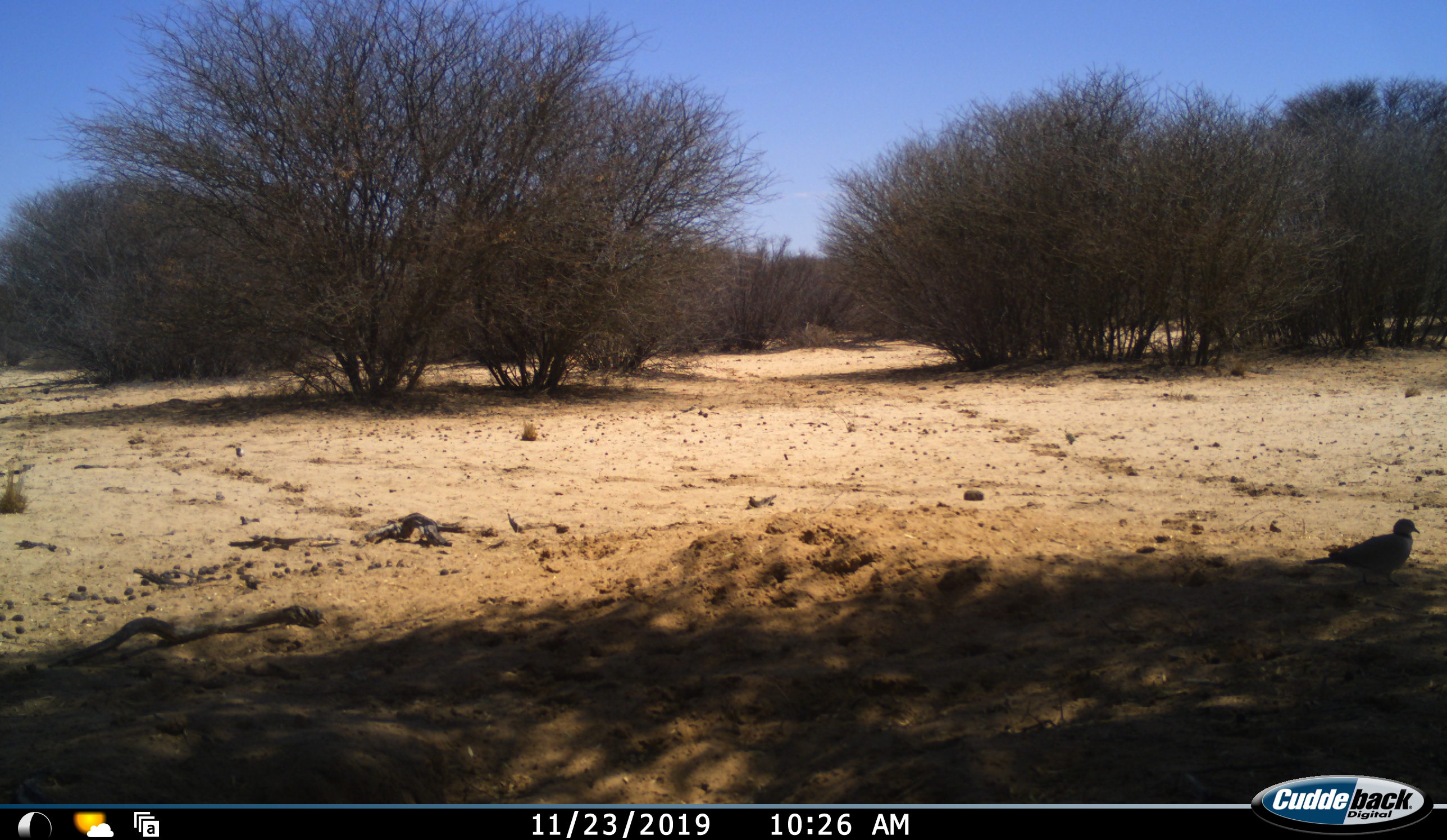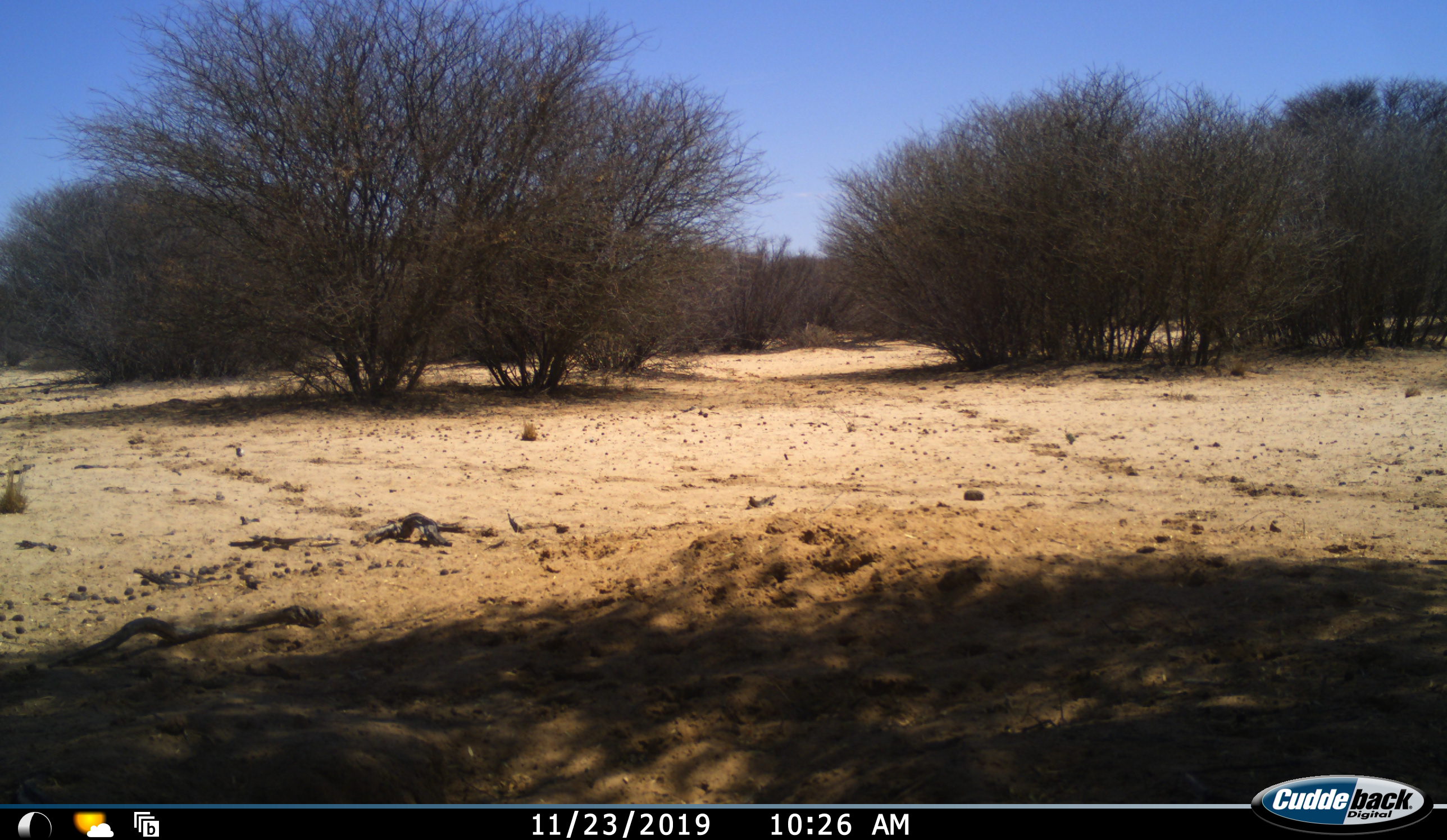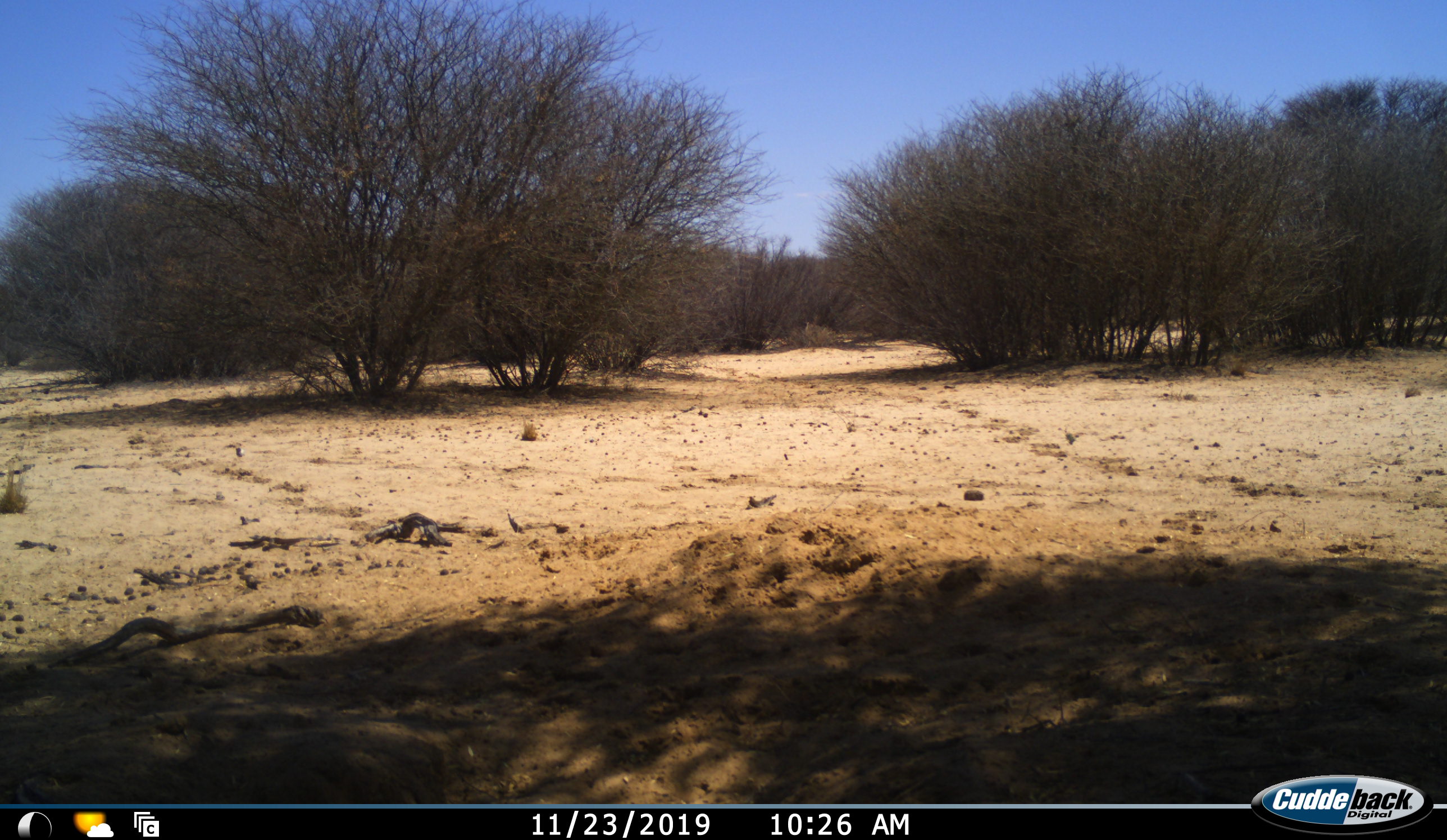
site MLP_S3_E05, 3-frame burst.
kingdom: Animalia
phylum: Chordata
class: Aves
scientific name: Aves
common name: bird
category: birdother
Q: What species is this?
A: Birdother (bird) (Aves).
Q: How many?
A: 1.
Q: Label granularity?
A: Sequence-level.